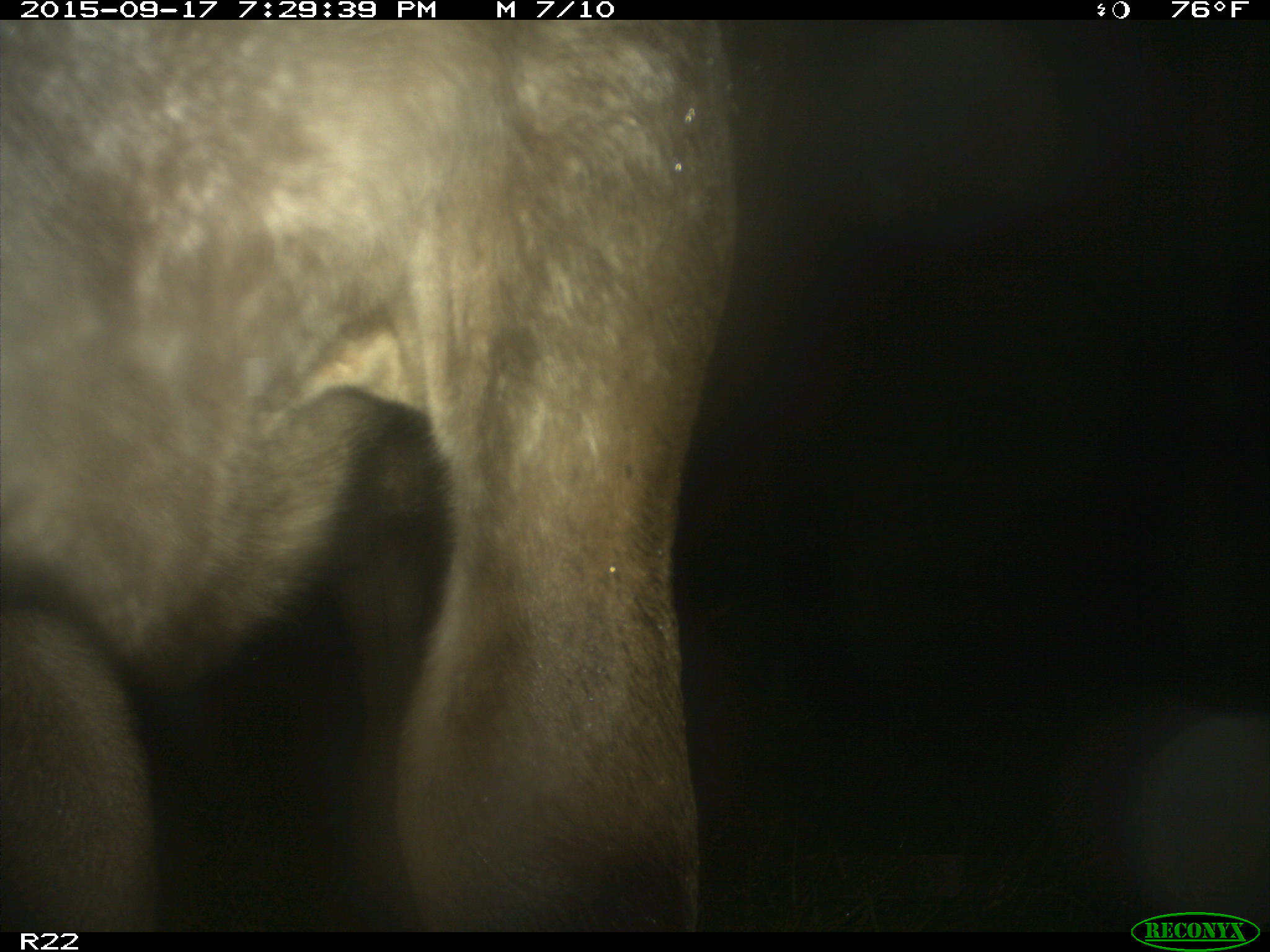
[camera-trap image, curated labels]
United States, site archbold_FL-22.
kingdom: Animalia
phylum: Chordata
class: Mammalia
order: Artiodactyla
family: Bovidae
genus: Bos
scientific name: Bos taurus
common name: domestic cow